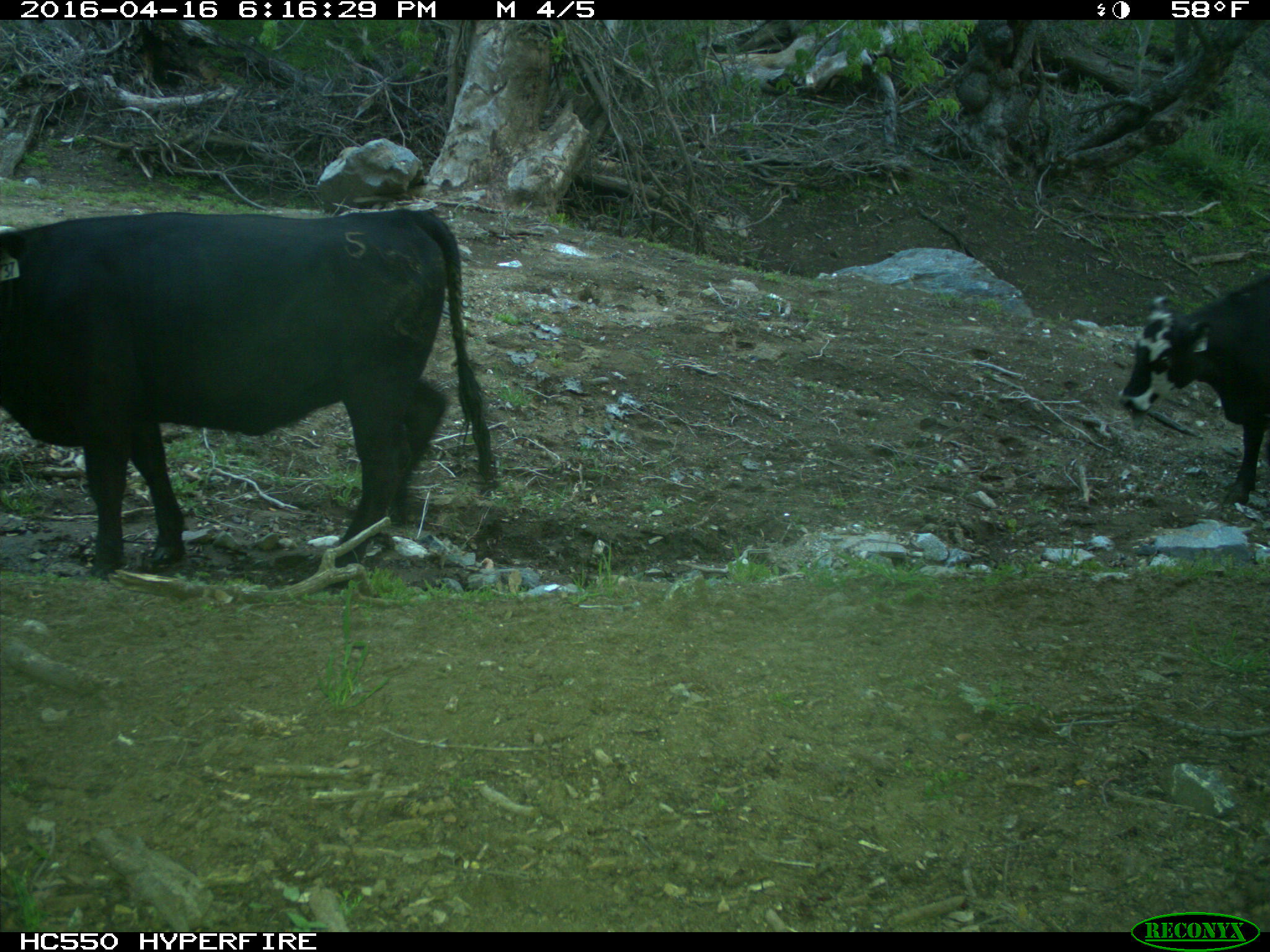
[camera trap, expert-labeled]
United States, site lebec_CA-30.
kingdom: Animalia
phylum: Chordata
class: Mammalia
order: Artiodactyla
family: Bovidae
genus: Bos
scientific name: Bos taurus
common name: domestic cow